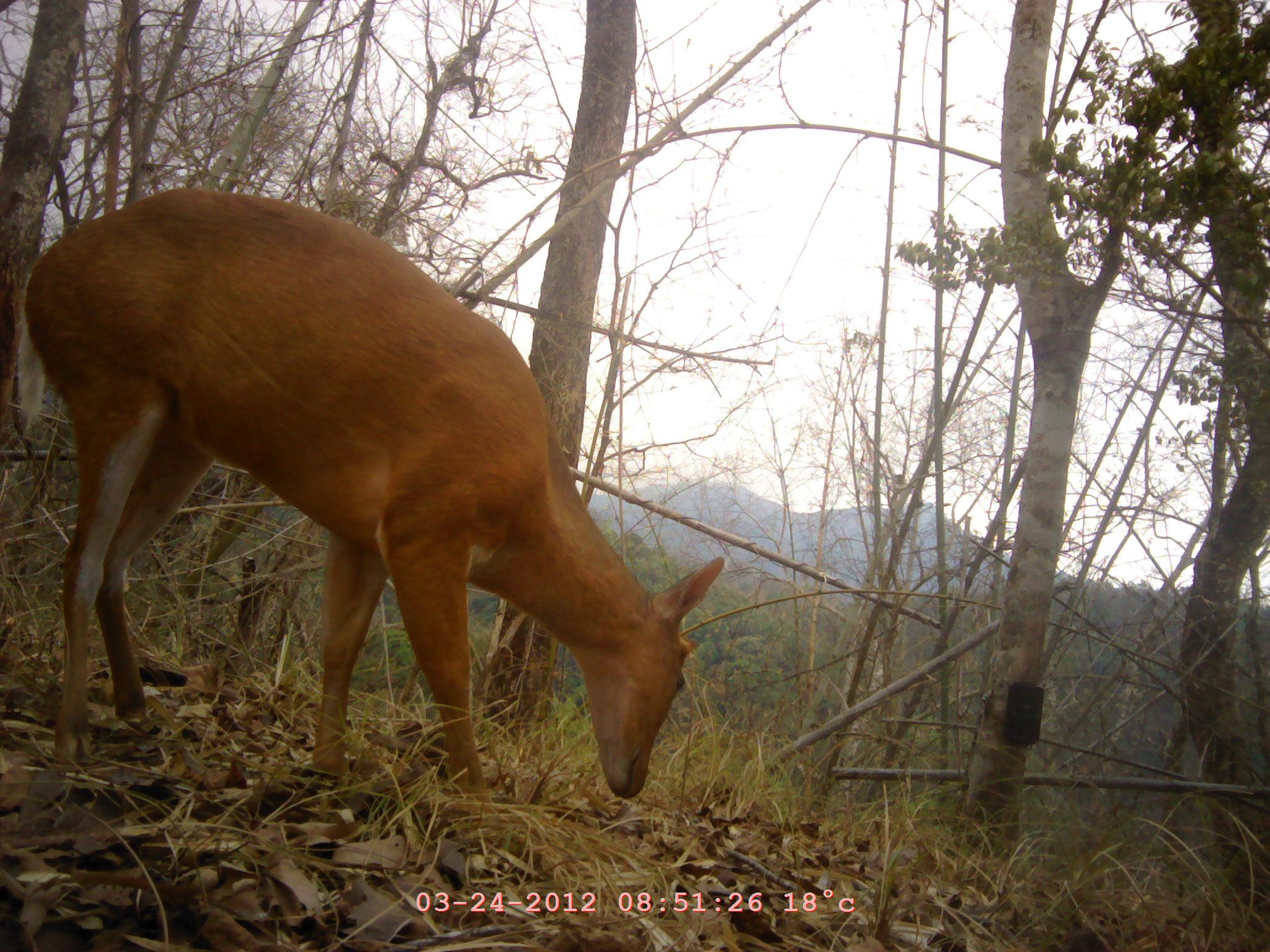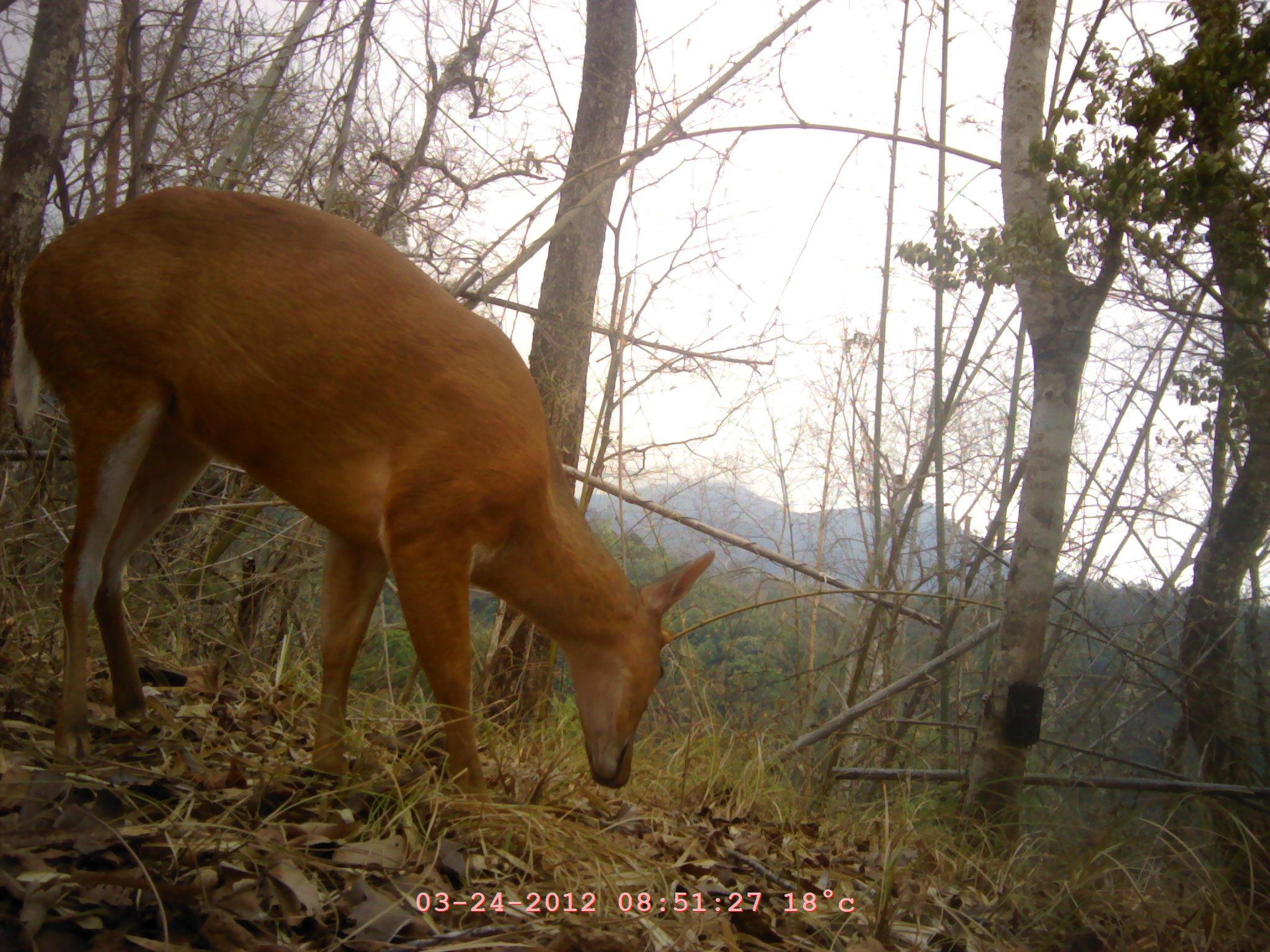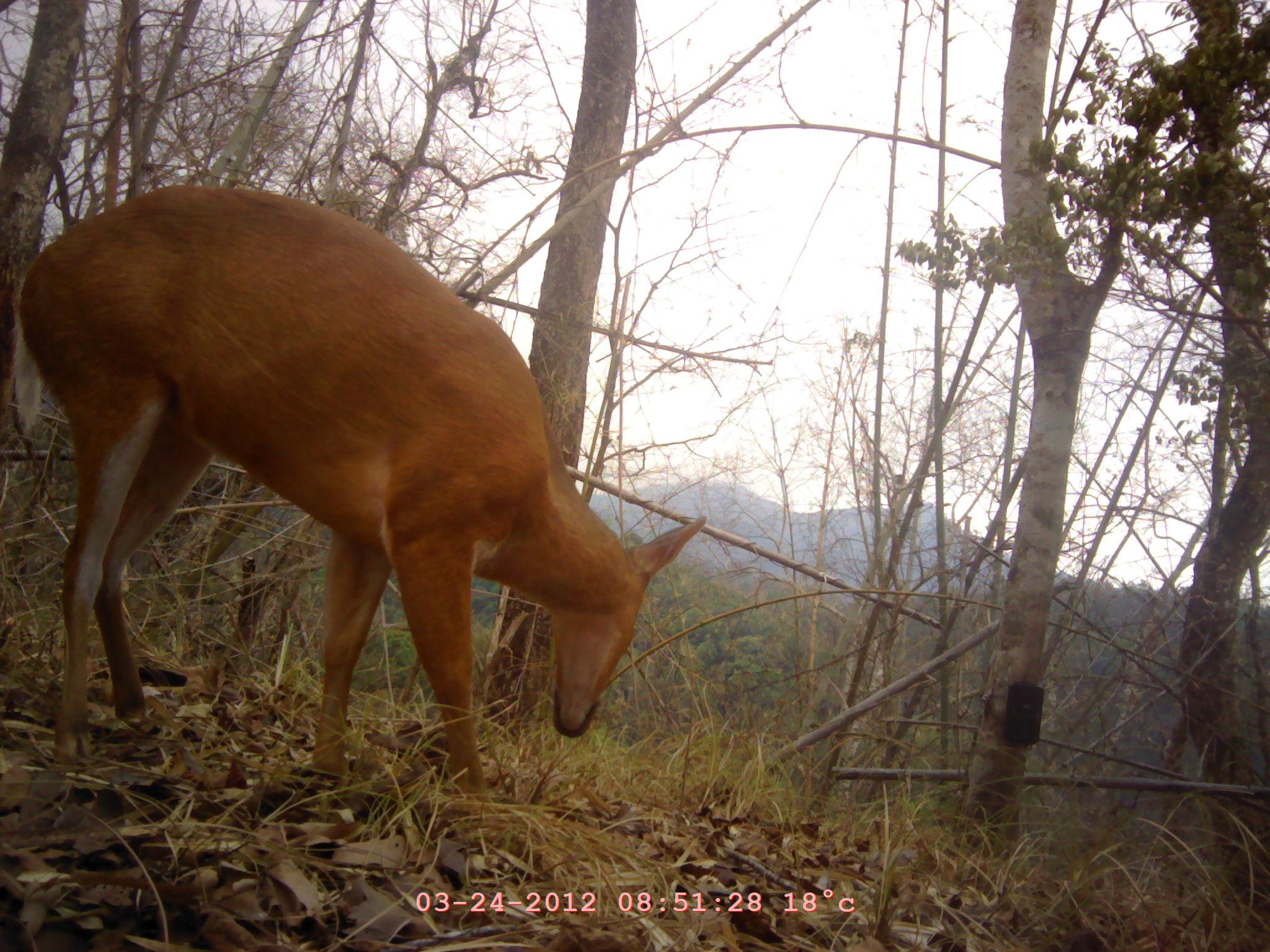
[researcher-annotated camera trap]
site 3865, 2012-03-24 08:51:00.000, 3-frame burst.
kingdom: Animalia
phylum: Chordata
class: Mammalia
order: Artiodactyla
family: Cervidae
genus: Muntiacus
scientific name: Muntiacus muntjak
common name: southern red muntjac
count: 1